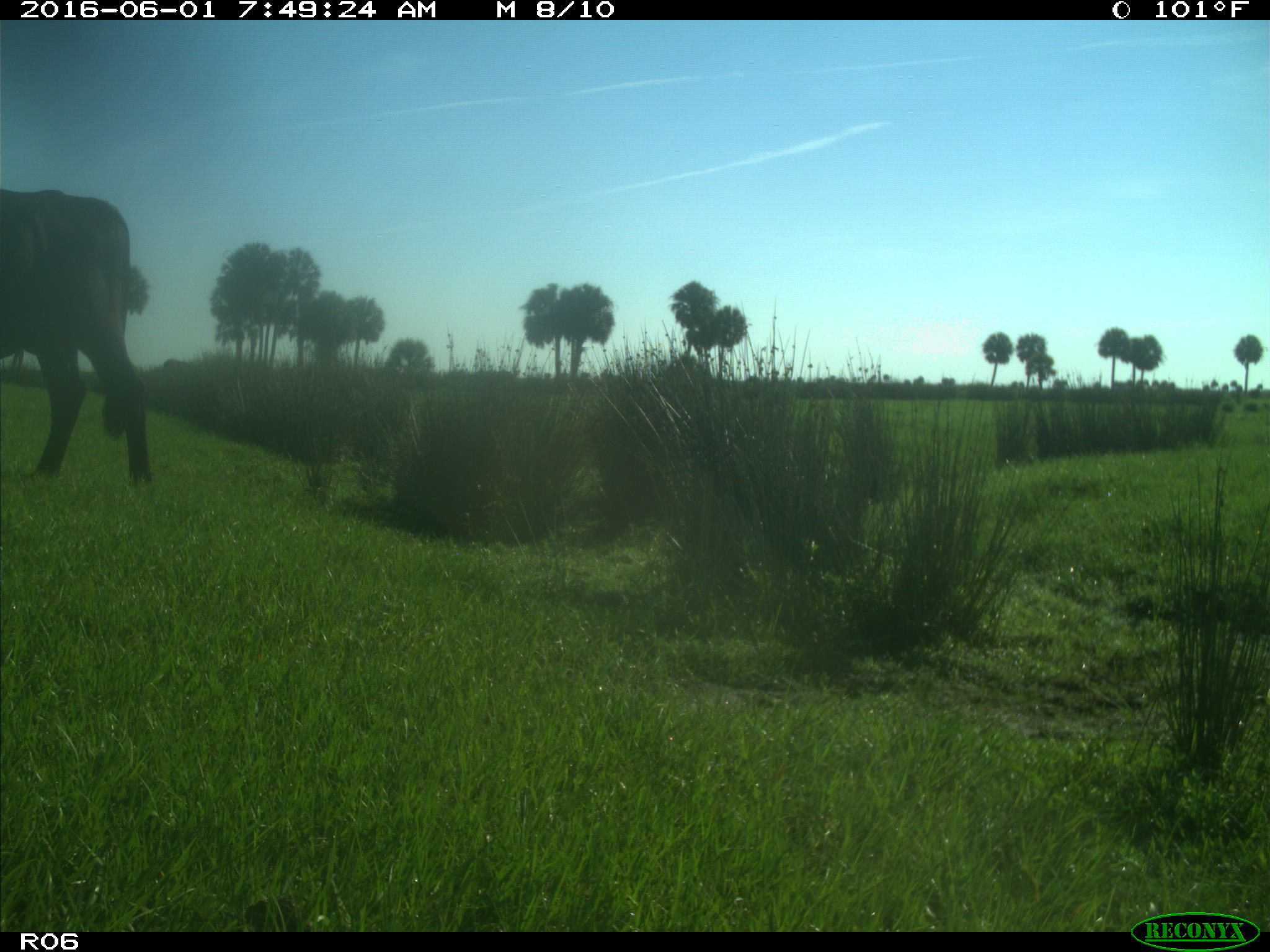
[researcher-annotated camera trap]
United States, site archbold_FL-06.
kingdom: Animalia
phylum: Chordata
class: Mammalia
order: Artiodactyla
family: Bovidae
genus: Bos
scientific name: Bos taurus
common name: domestic cow